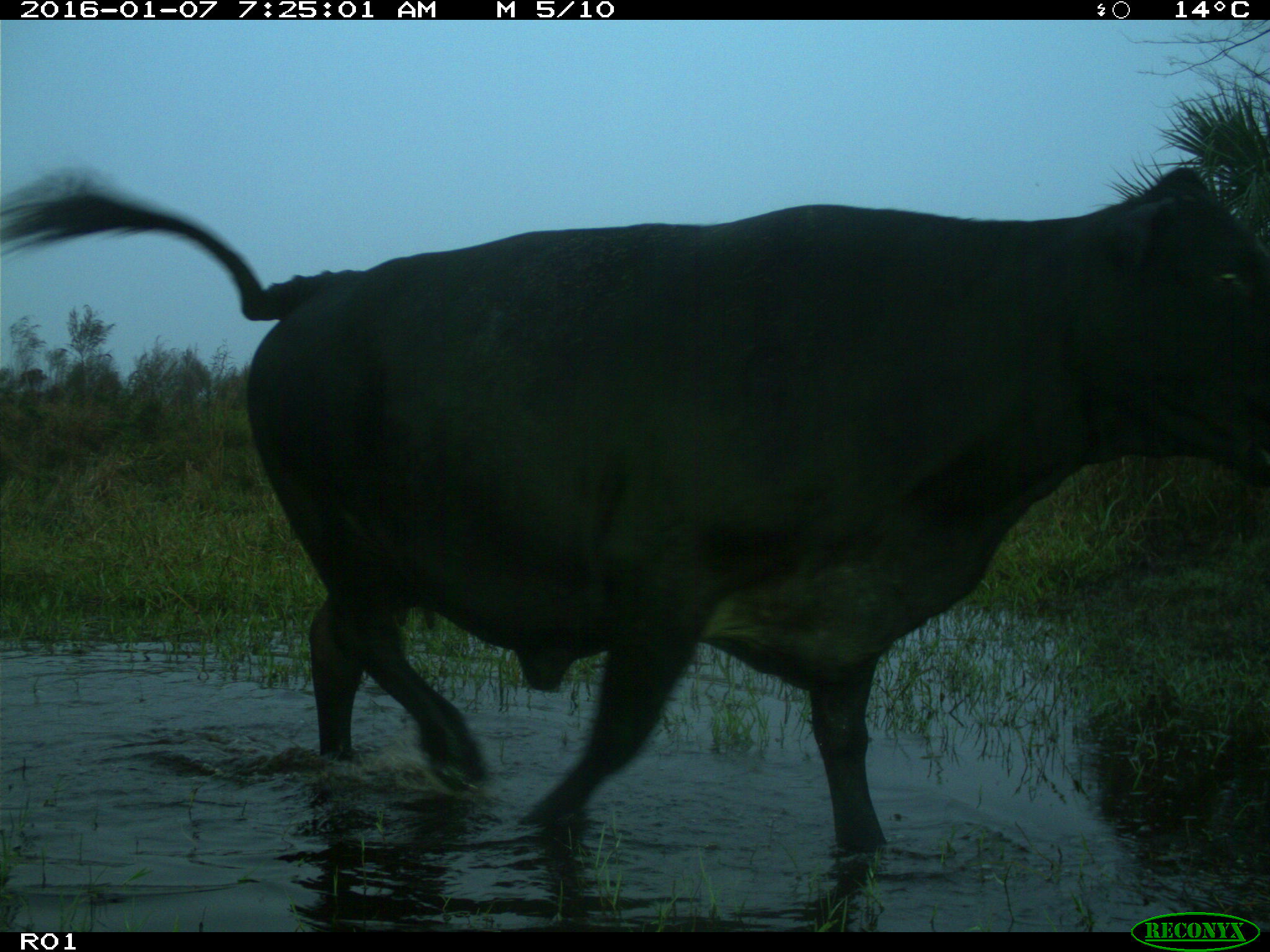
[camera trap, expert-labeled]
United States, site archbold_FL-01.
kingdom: Animalia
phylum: Chordata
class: Mammalia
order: Artiodactyla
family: Bovidae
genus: Bos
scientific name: Bos taurus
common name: domestic cow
Bos taurus (domestic cow).